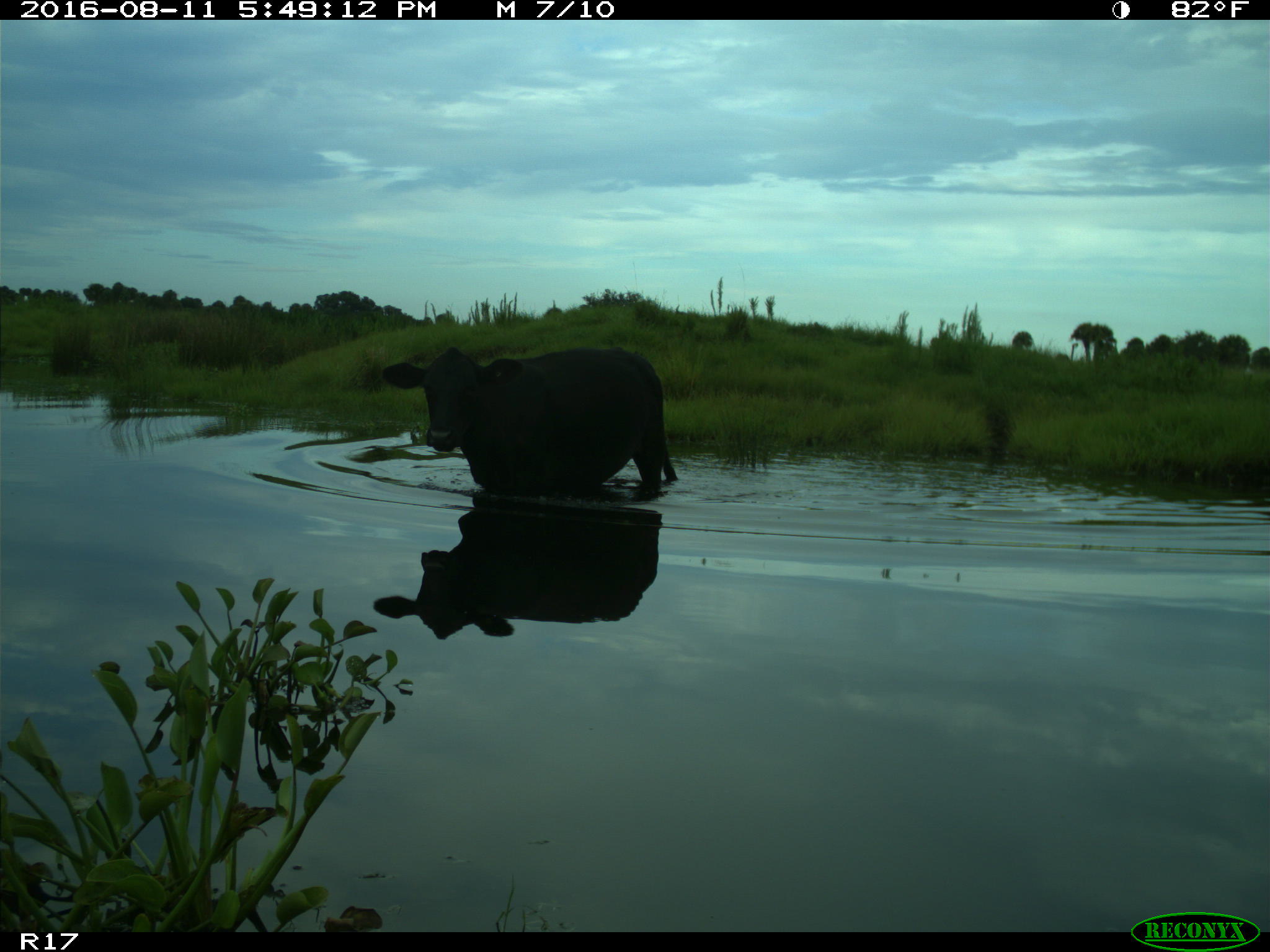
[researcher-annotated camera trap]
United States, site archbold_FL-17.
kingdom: Animalia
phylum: Chordata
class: Mammalia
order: Artiodactyla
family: Bovidae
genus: Bos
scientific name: Bos taurus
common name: domestic cow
Bos taurus (domestic cow).